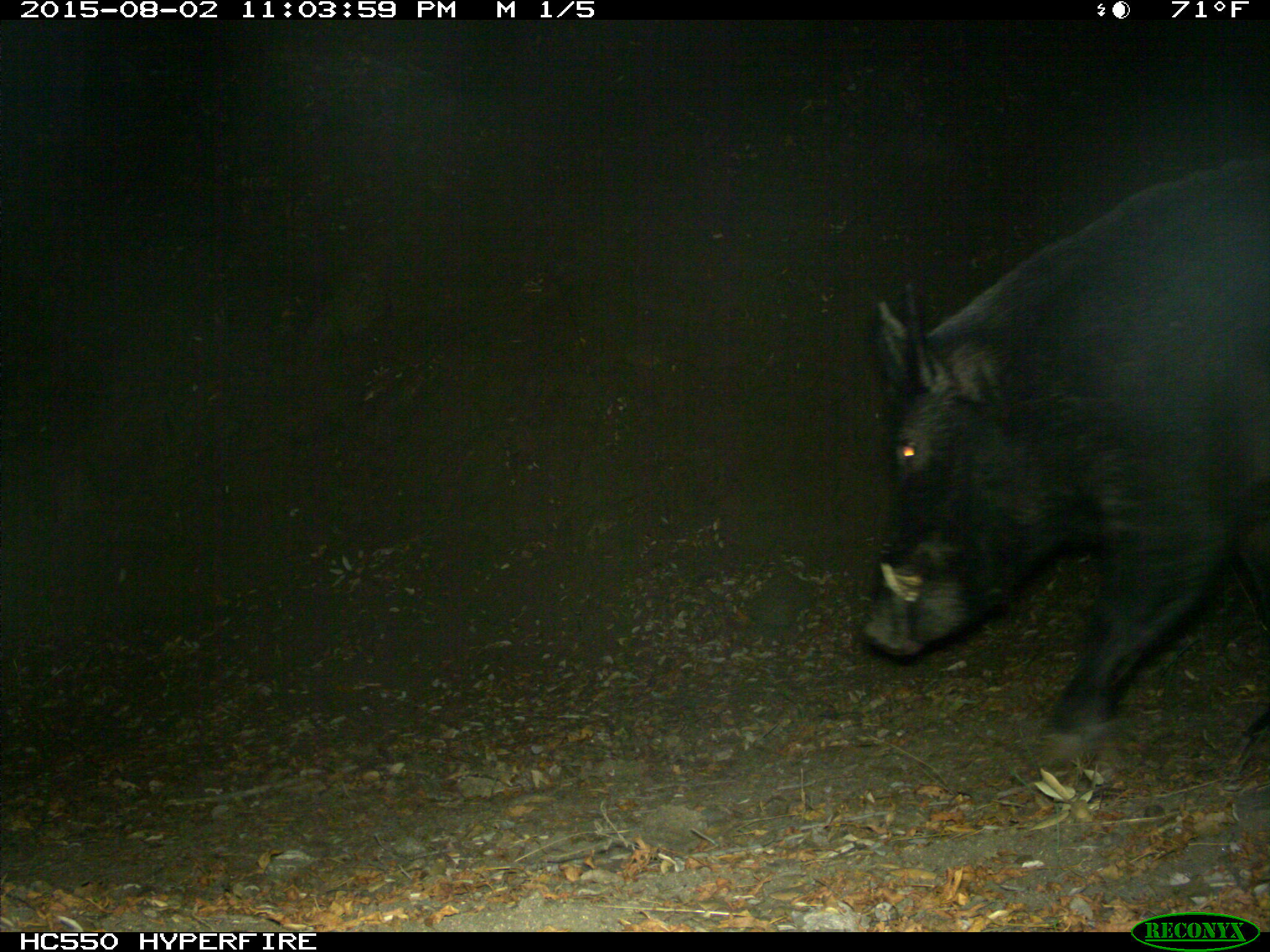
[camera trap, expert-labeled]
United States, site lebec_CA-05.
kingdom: Animalia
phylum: Chordata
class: Mammalia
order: Artiodactyla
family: Suidae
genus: Sus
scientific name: Sus scrofa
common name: wild boar